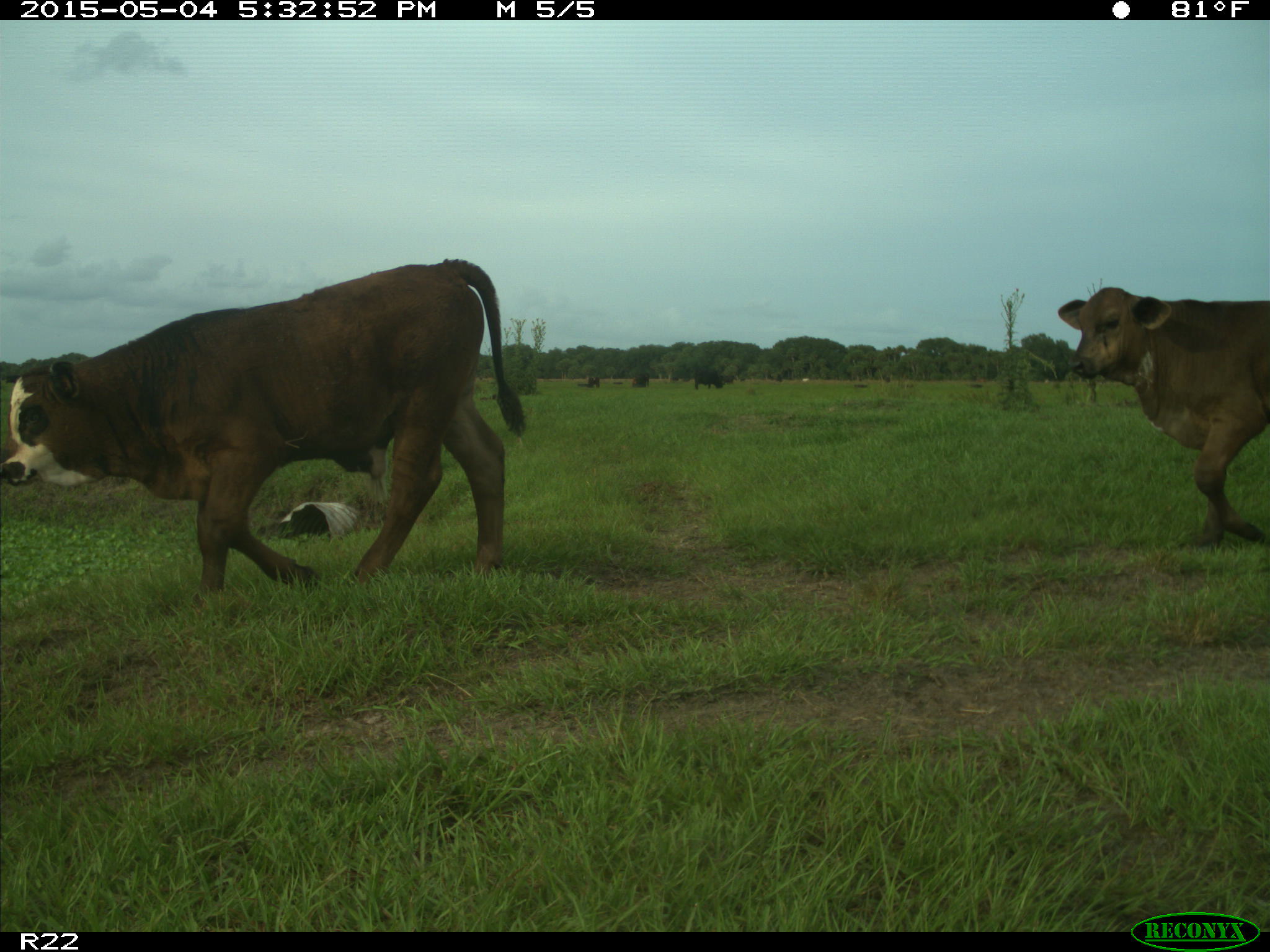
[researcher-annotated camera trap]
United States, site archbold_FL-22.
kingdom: Animalia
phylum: Chordata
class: Mammalia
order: Artiodactyla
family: Bovidae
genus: Bos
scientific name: Bos taurus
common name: domestic cow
Bos taurus (domestic cow).